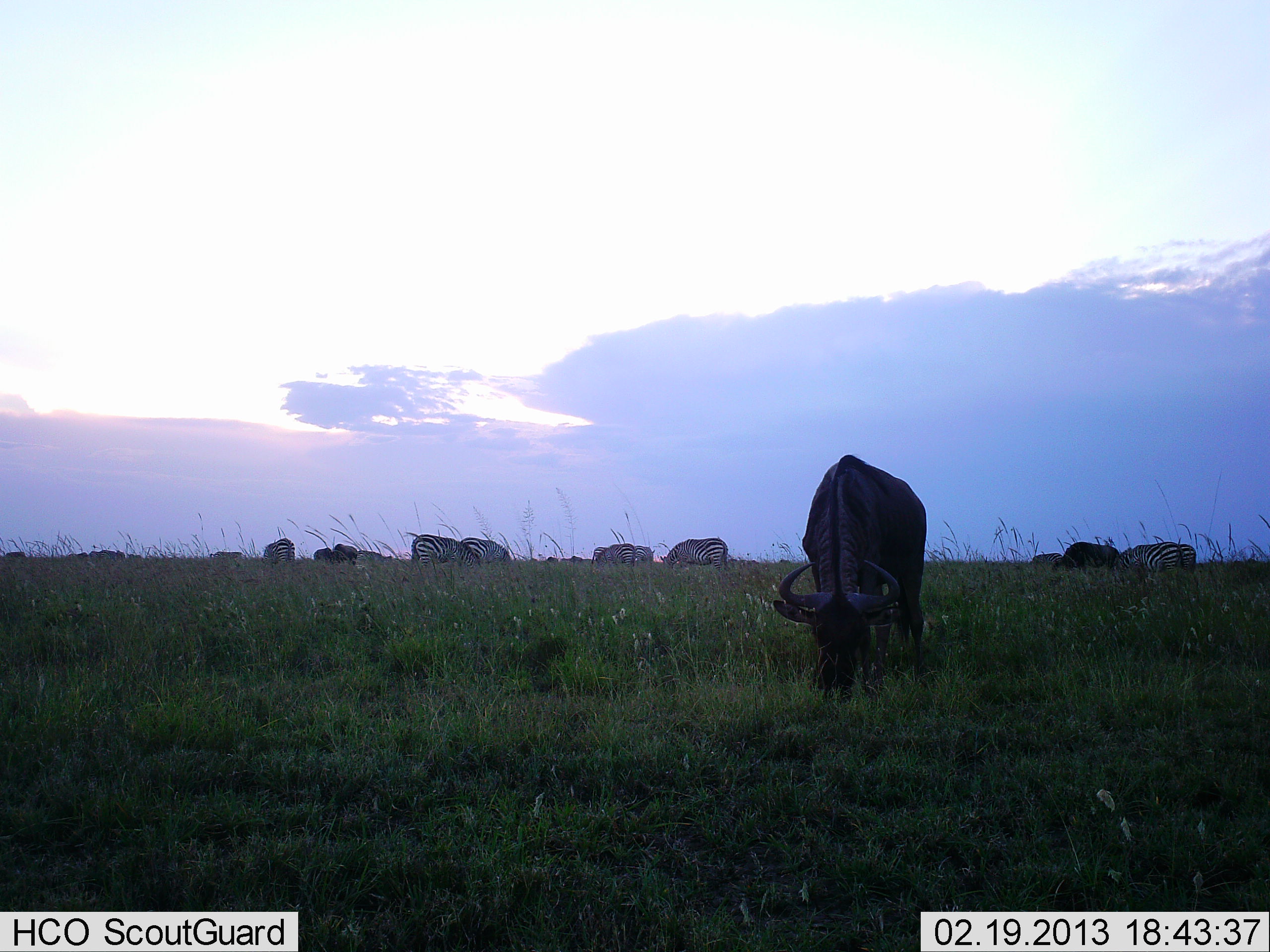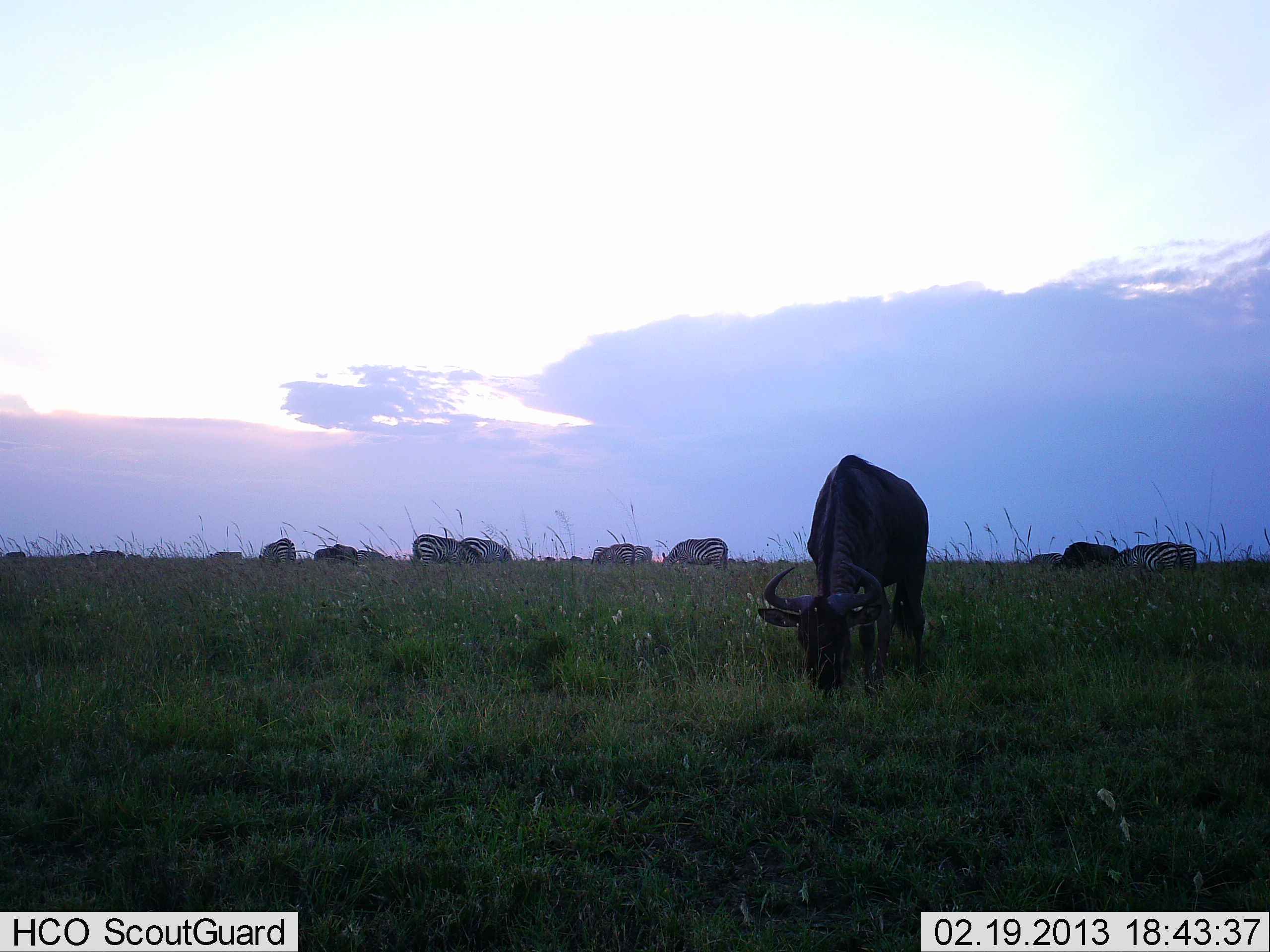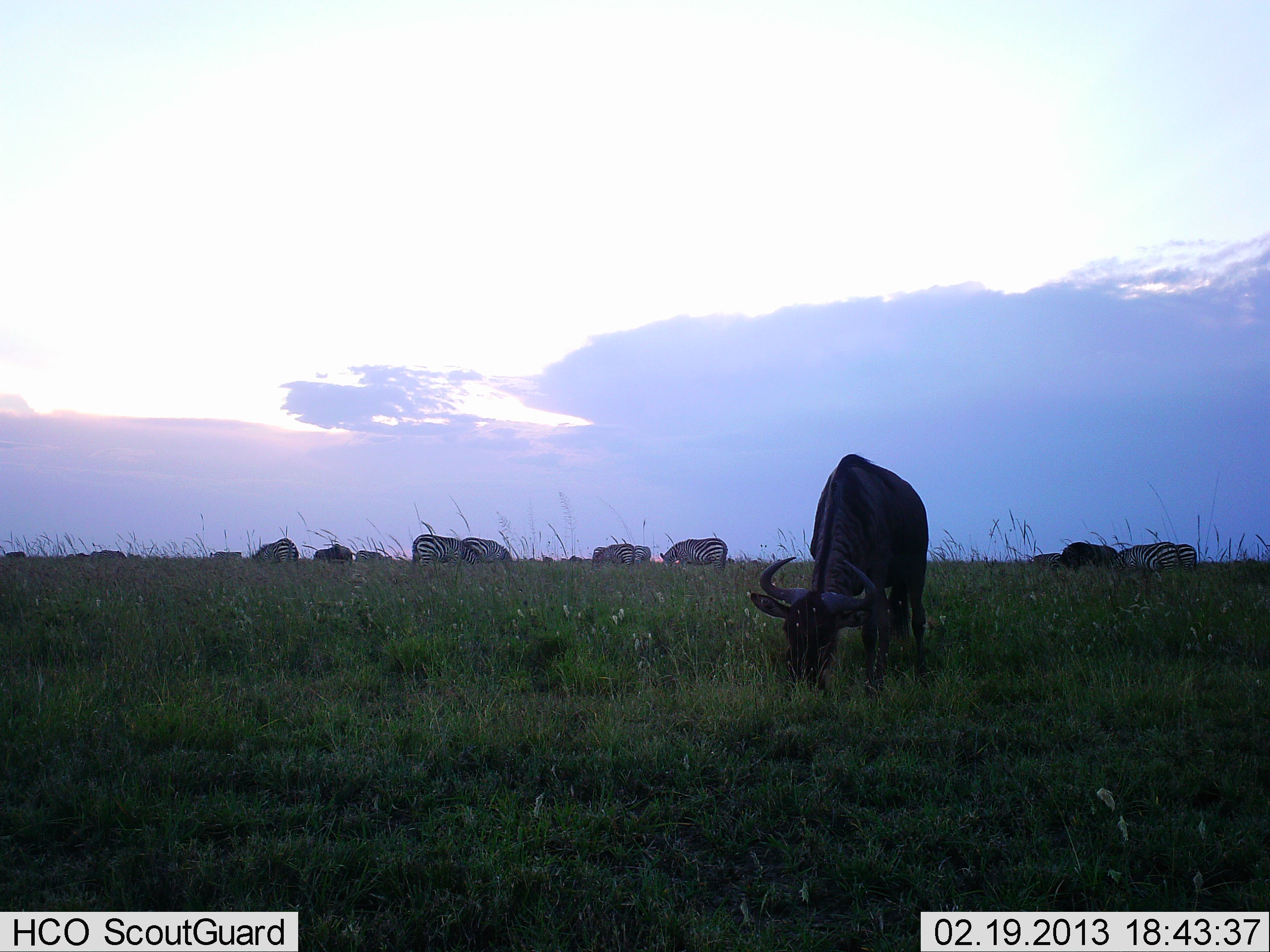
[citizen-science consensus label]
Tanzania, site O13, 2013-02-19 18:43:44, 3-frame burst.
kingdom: Animalia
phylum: Chordata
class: Mammalia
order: Artiodactyla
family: Bovidae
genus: Connochaetes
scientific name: Connochaetes taurinus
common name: blue wildebeest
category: wildebeest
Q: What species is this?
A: Wildebeest (blue wildebeest) (Connochaetes taurinus).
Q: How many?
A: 1.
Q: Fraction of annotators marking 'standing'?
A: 25%.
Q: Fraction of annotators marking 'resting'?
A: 0%.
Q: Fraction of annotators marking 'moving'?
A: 3%.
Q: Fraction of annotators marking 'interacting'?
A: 0%.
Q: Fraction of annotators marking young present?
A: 0%.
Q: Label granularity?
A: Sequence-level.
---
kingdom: Animalia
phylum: Chordata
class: Mammalia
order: Perissodactyla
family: Equidae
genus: Equus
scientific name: Equus quagga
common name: plains zebra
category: zebra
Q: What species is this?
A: Zebra (plains zebra) (Equus quagga).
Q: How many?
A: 8.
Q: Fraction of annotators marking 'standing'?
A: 32%.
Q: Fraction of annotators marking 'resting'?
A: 0%.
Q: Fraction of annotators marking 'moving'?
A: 6%.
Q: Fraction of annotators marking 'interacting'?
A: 6%.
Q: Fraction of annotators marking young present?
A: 0%.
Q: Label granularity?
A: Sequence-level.